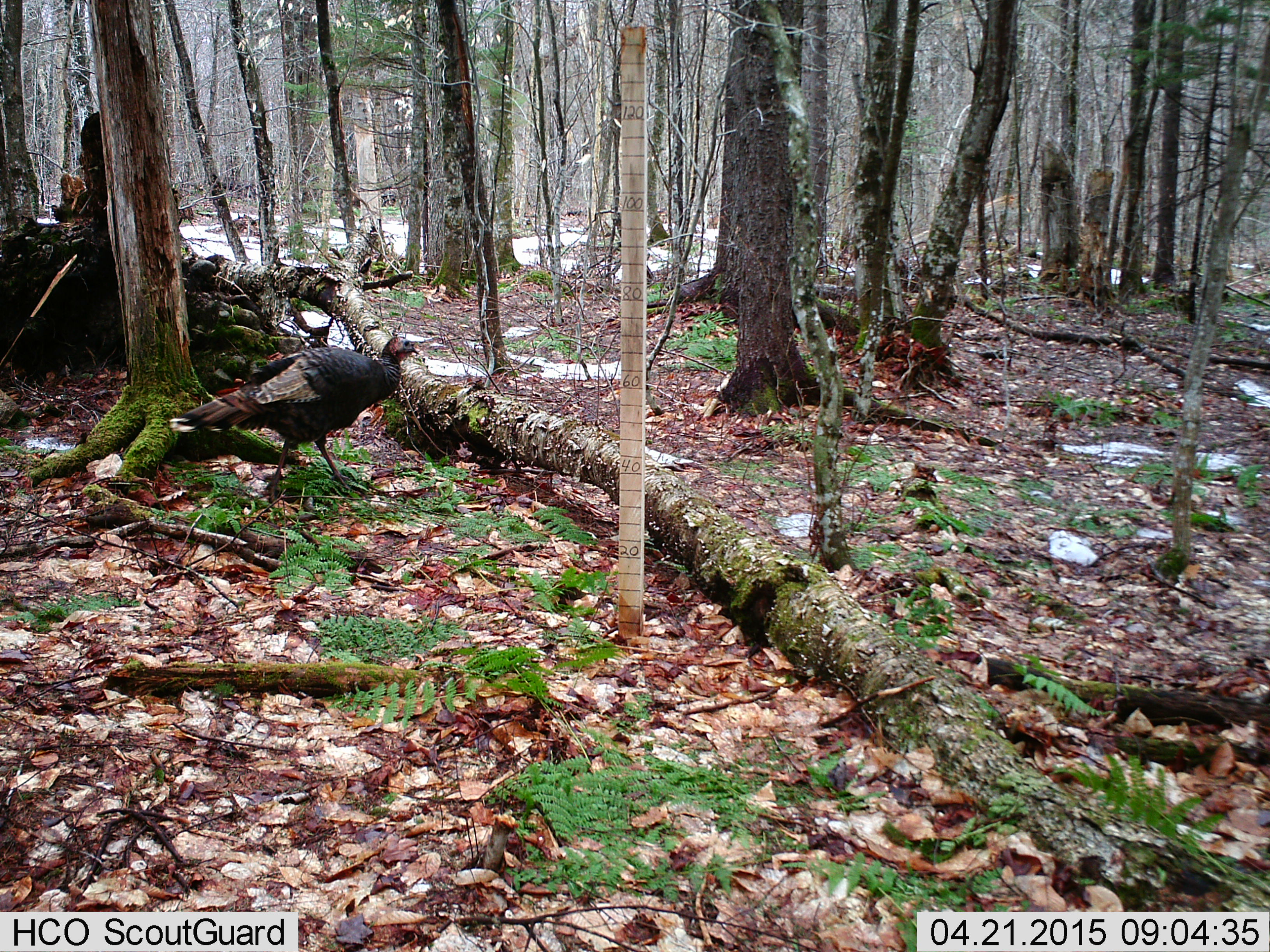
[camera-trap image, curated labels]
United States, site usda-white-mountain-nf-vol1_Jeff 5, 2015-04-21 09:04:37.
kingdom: Animalia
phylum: Chordata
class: Aves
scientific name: Aves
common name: bird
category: bird sp.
Bird sp. (bird) (Aves).